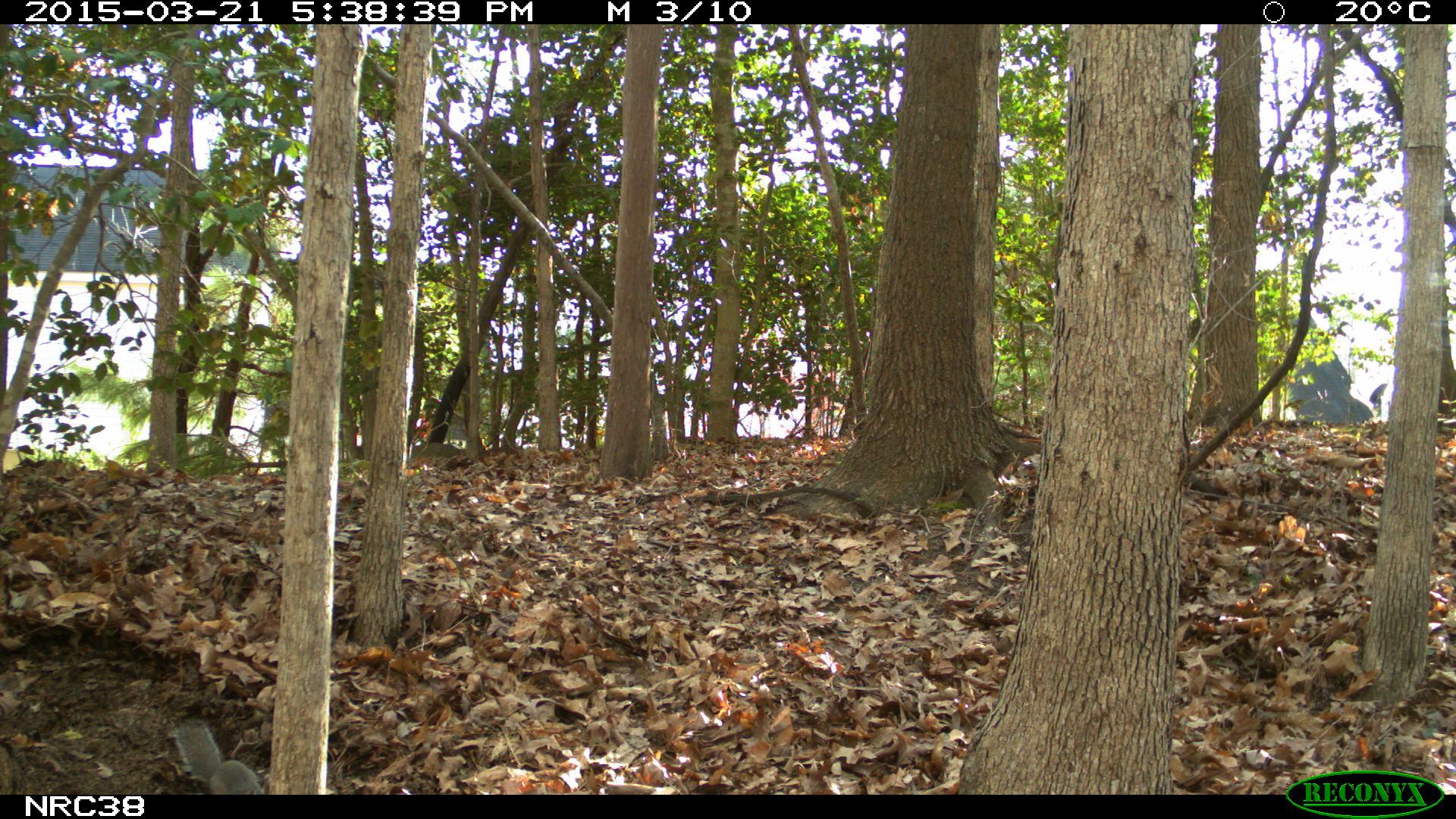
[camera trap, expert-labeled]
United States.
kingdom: Animalia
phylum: Chordata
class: Mammalia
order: Rodentia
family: Sciuridae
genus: Sciurus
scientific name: Sciurus carolinensis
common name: eastern gray squirrel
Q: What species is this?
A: Eastern Gray Squirrel (Sciurus carolinensis).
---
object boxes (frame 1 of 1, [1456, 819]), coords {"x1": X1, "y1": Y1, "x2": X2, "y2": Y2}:
Eastern Gray Squirrel: {"x1": 162, "y1": 715, "x2": 273, "y2": 792}